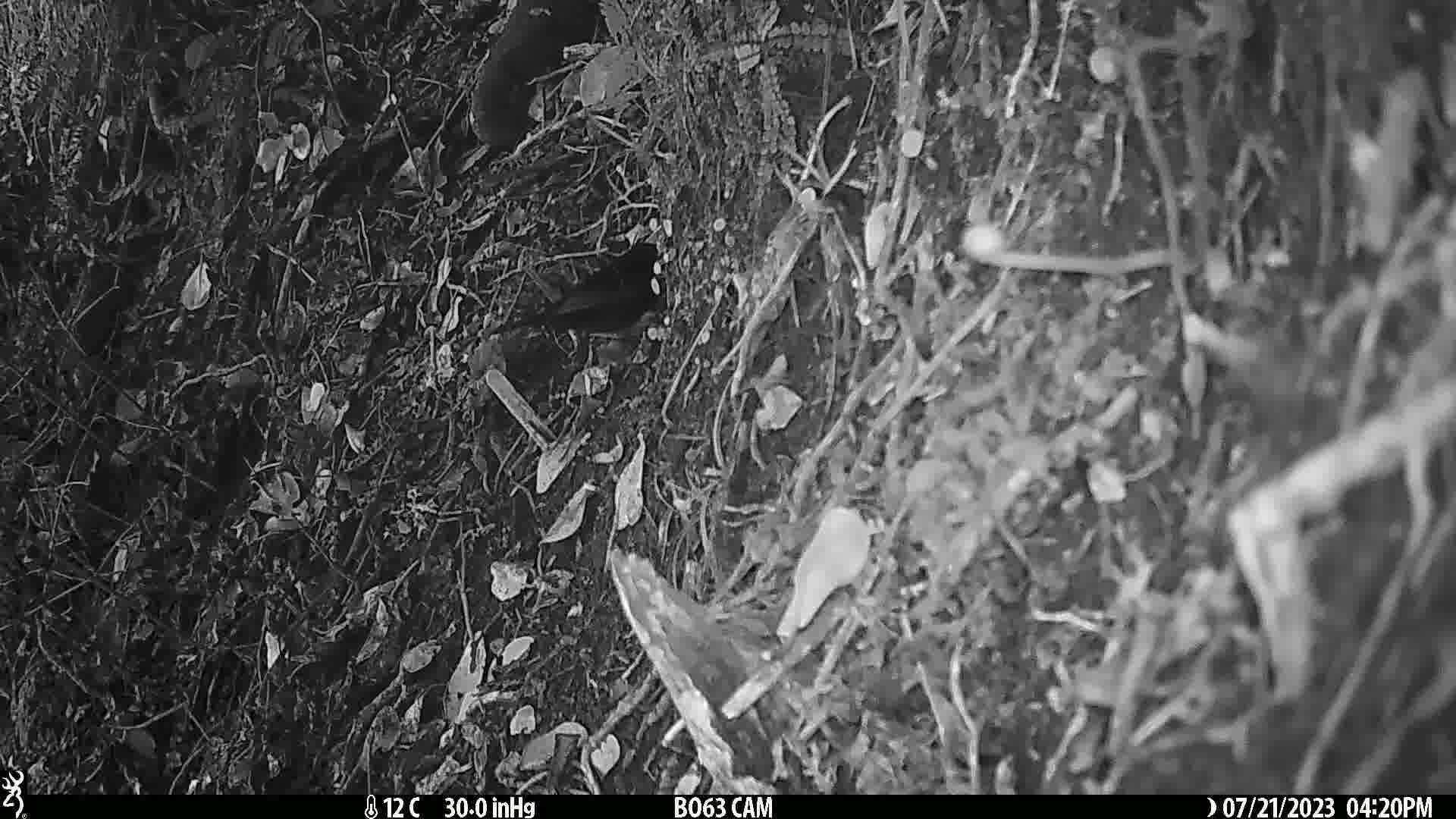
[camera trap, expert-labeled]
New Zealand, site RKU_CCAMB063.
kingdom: Animalia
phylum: Chordata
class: Aves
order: Passeriformes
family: Turdidae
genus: Turdus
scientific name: Turdus merula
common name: eurasian blackbird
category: blackbird